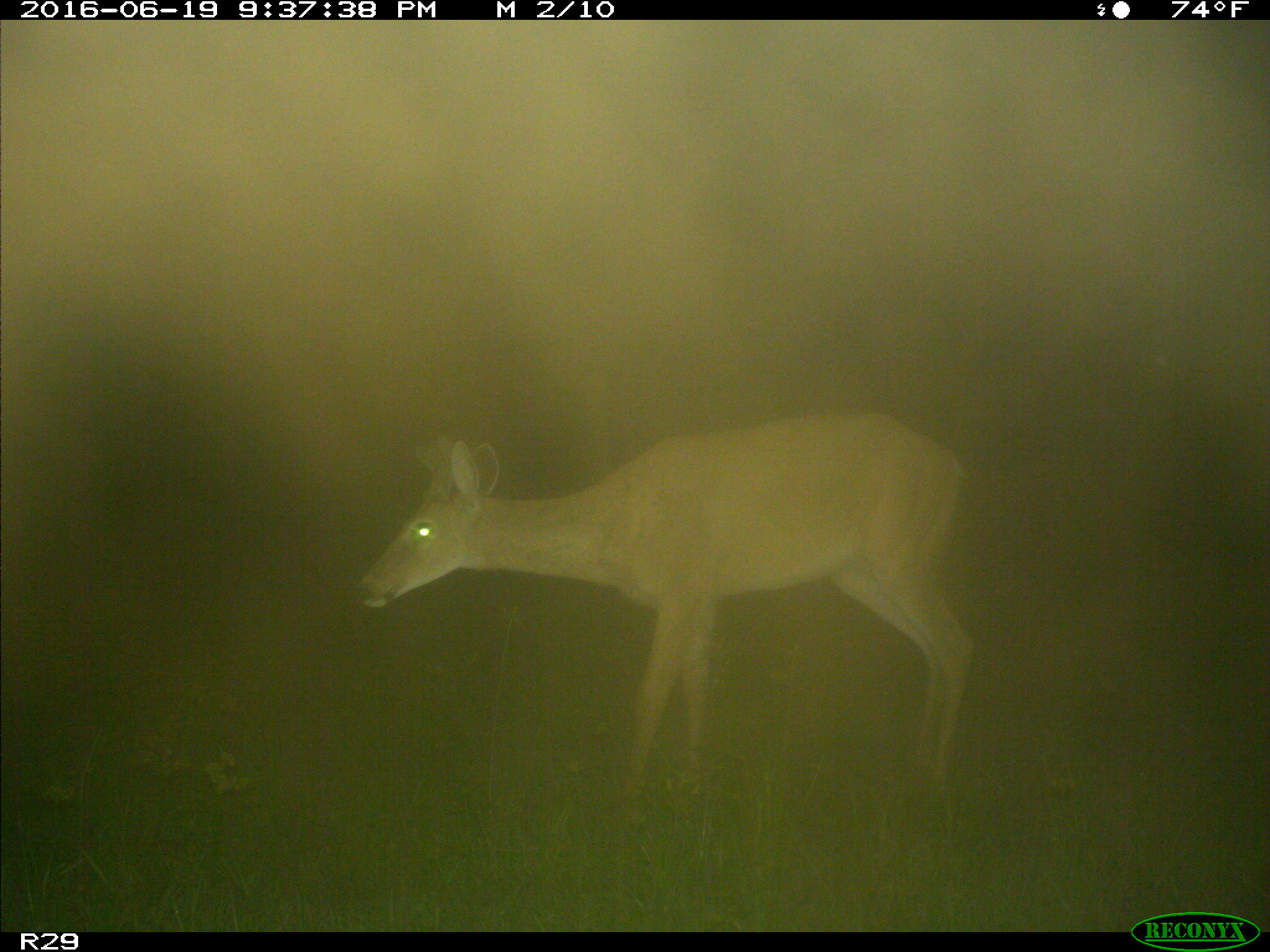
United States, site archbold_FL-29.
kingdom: Animalia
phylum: Chordata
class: Mammalia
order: Artiodactyla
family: Cervidae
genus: Odocoileus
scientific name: Odocoileus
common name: deer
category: unidentified deer